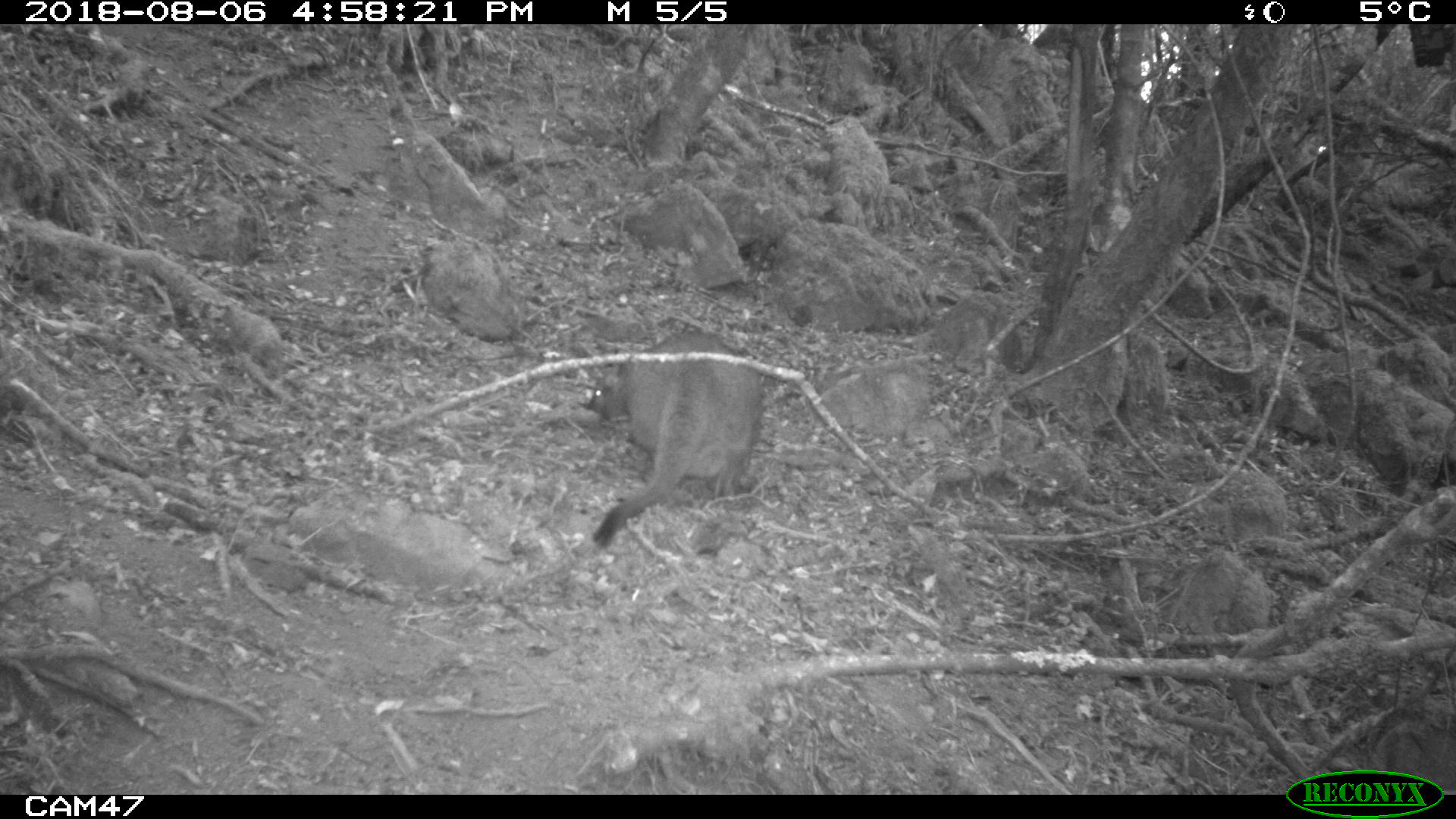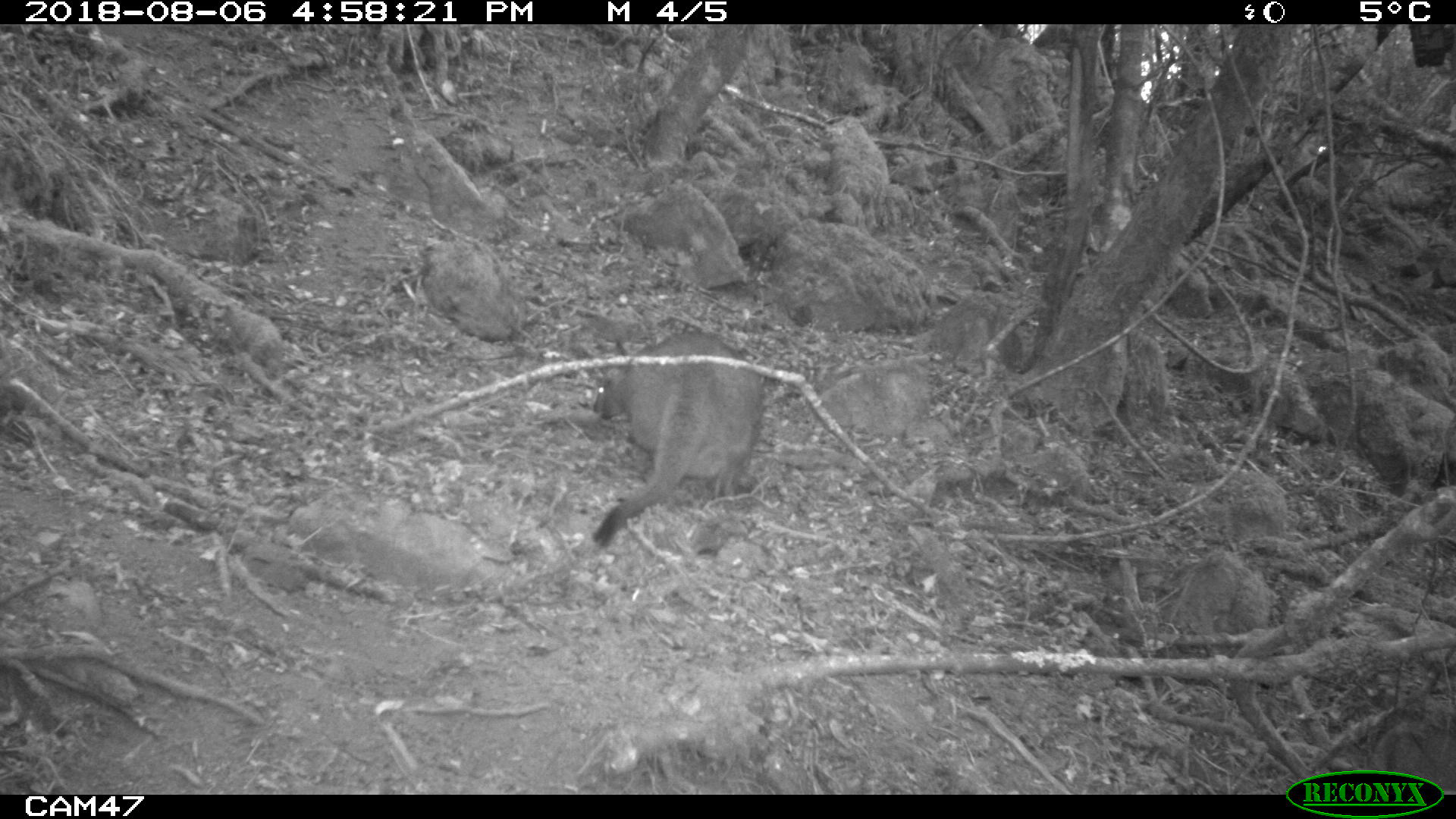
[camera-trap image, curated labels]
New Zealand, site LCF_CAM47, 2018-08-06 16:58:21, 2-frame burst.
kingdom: Animalia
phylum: Chordata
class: Mammalia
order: Diprotodontia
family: Macropodidae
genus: Notamacropus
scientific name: Notamacropus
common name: wallaby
Wallaby (Notamacropus).